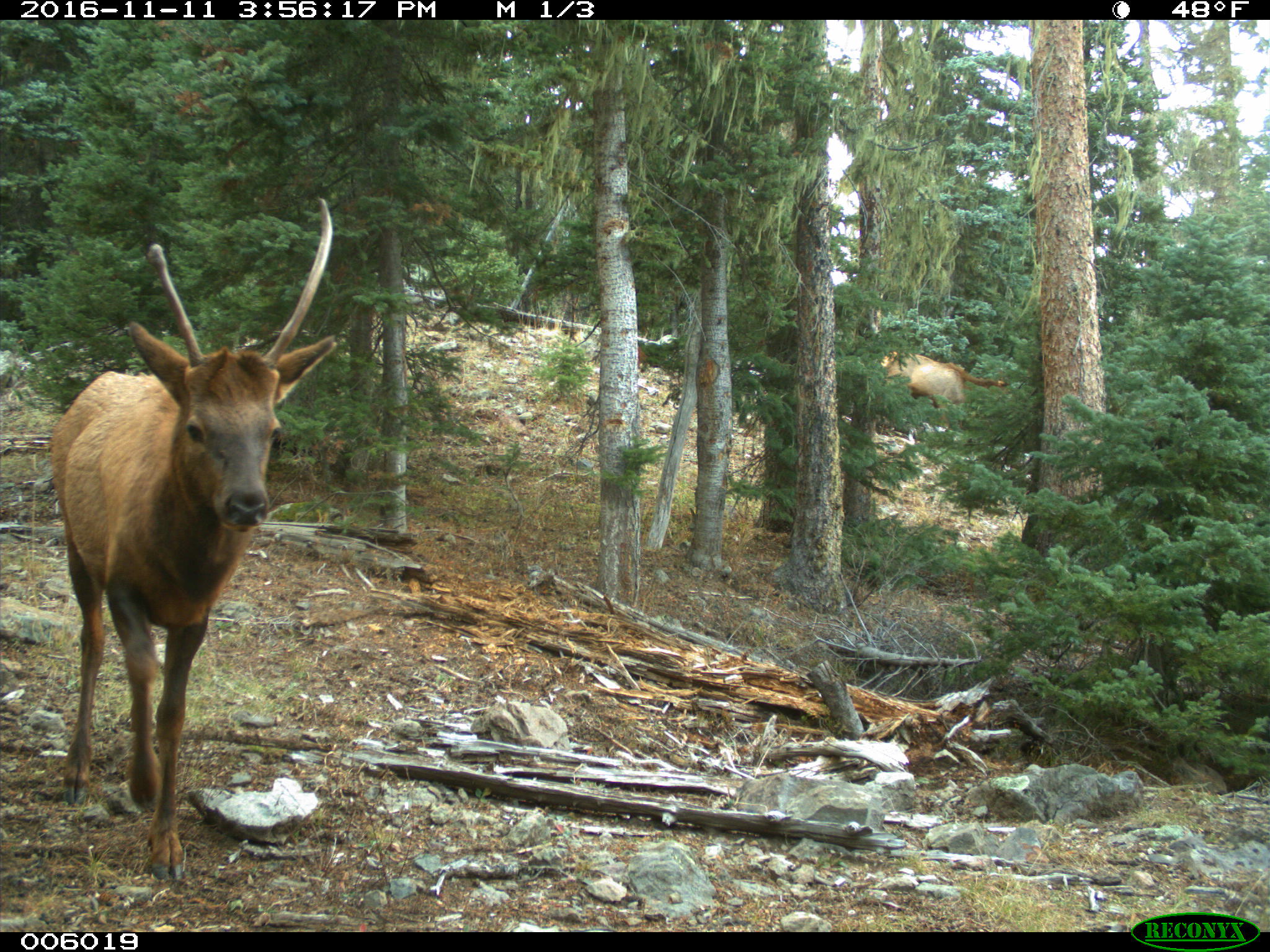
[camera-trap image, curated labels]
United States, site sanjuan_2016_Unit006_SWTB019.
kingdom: Animalia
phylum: Chordata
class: Mammalia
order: Artiodactyla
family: Cervidae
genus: Cervus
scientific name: Cervus elaphus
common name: red deer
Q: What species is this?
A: Cervus elaphus (red deer).